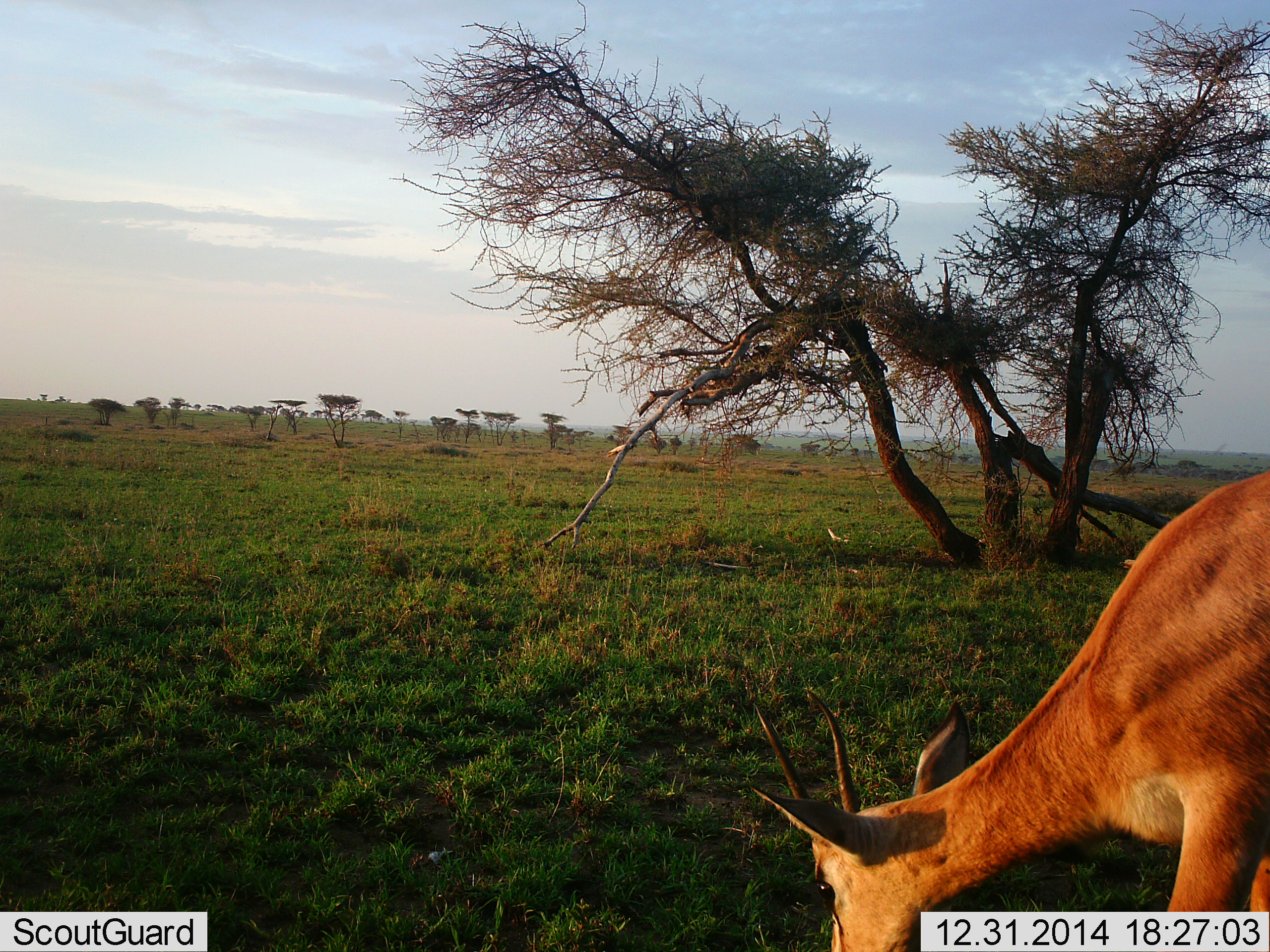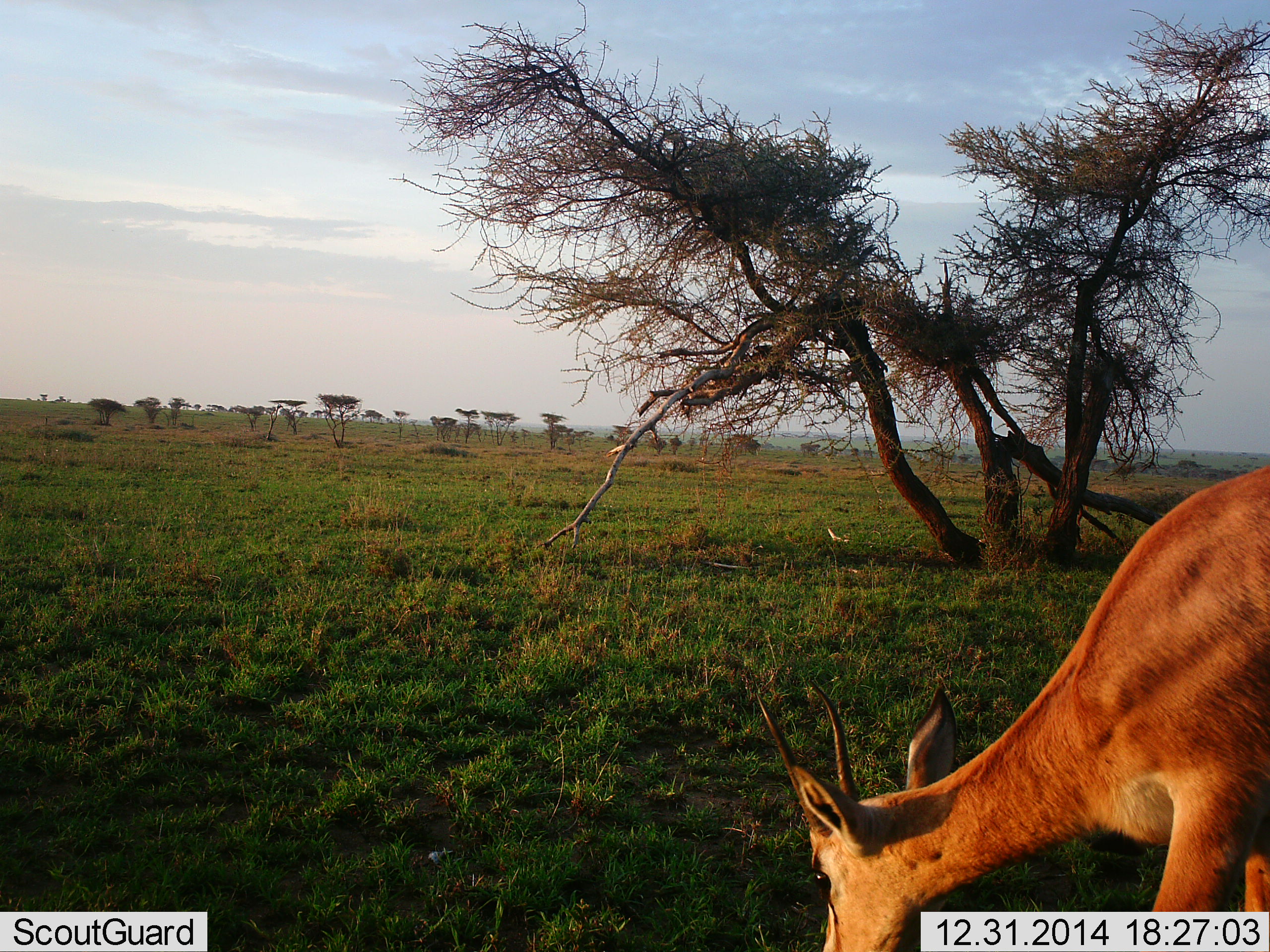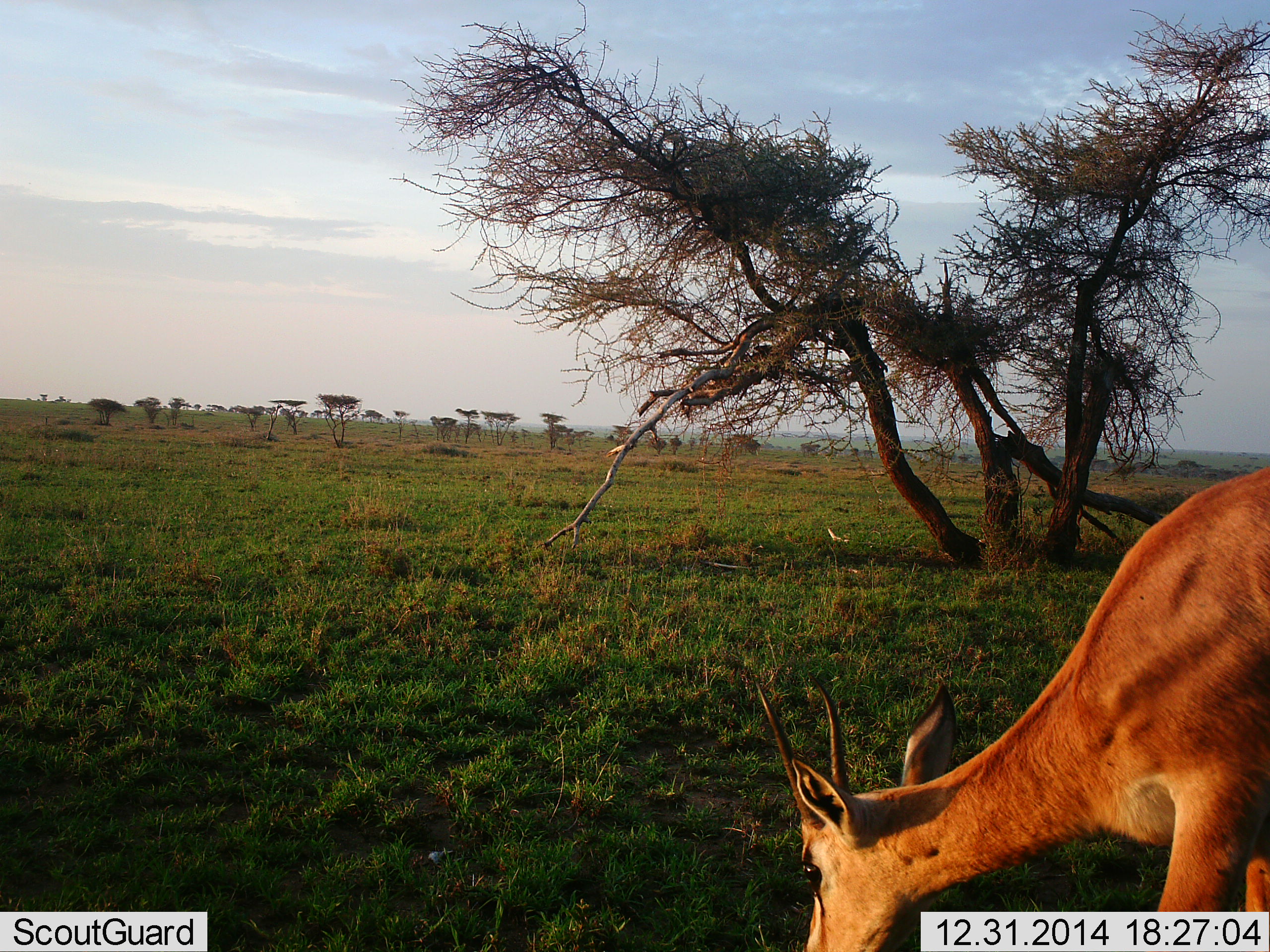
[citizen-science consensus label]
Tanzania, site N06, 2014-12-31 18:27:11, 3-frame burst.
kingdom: Animalia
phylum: Chordata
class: Mammalia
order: Artiodactyla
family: Bovidae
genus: Nanger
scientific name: Nanger granti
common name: grant's gazelle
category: gazellegrants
Gazellegrants (grant's gazelle) (Nanger granti), count 1. Behavior (volunteer vote fractions): standing 10%, resting 0%, moving 0%, interacting 0%. Young present (vote fraction): 0%. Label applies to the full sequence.